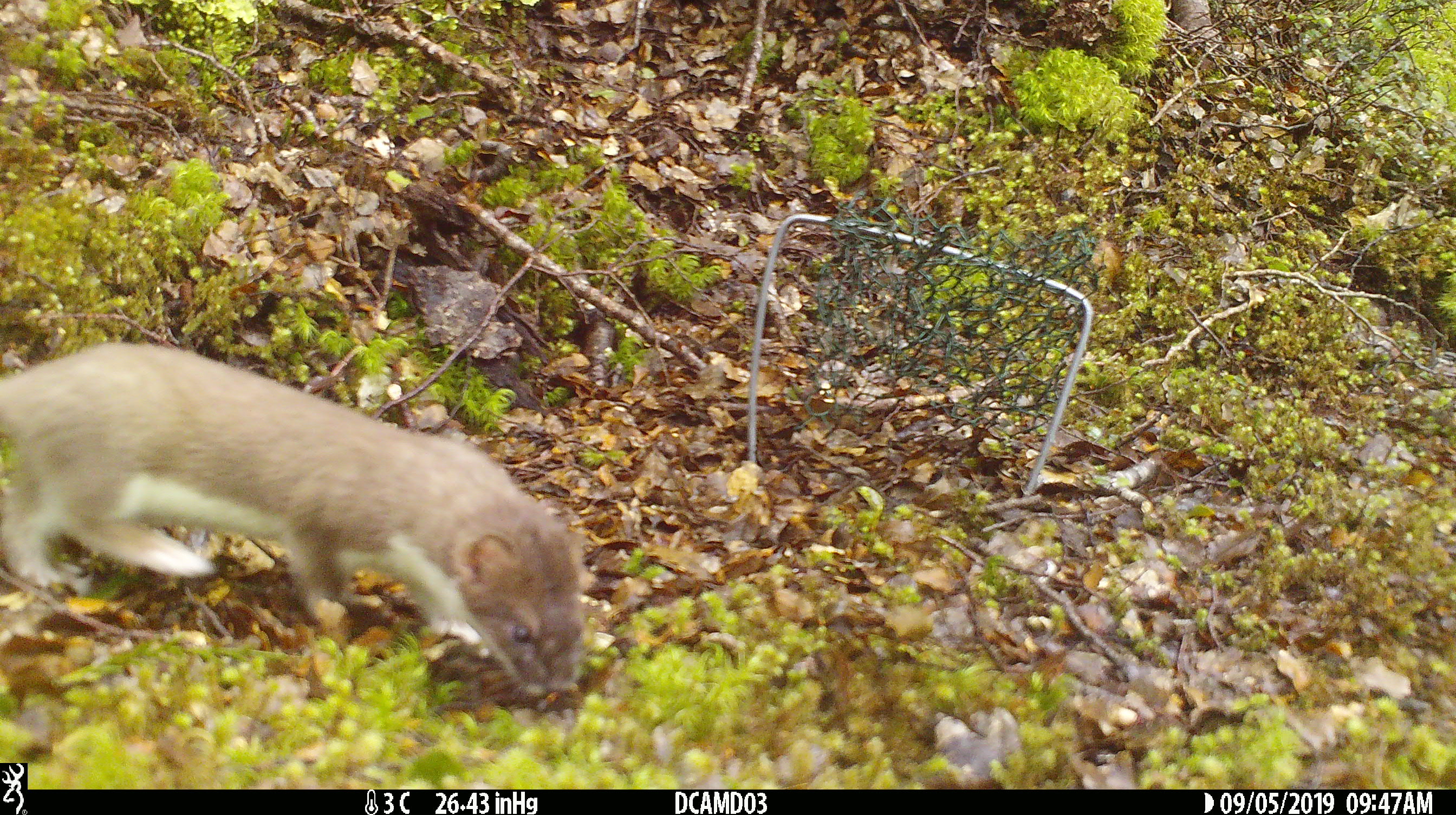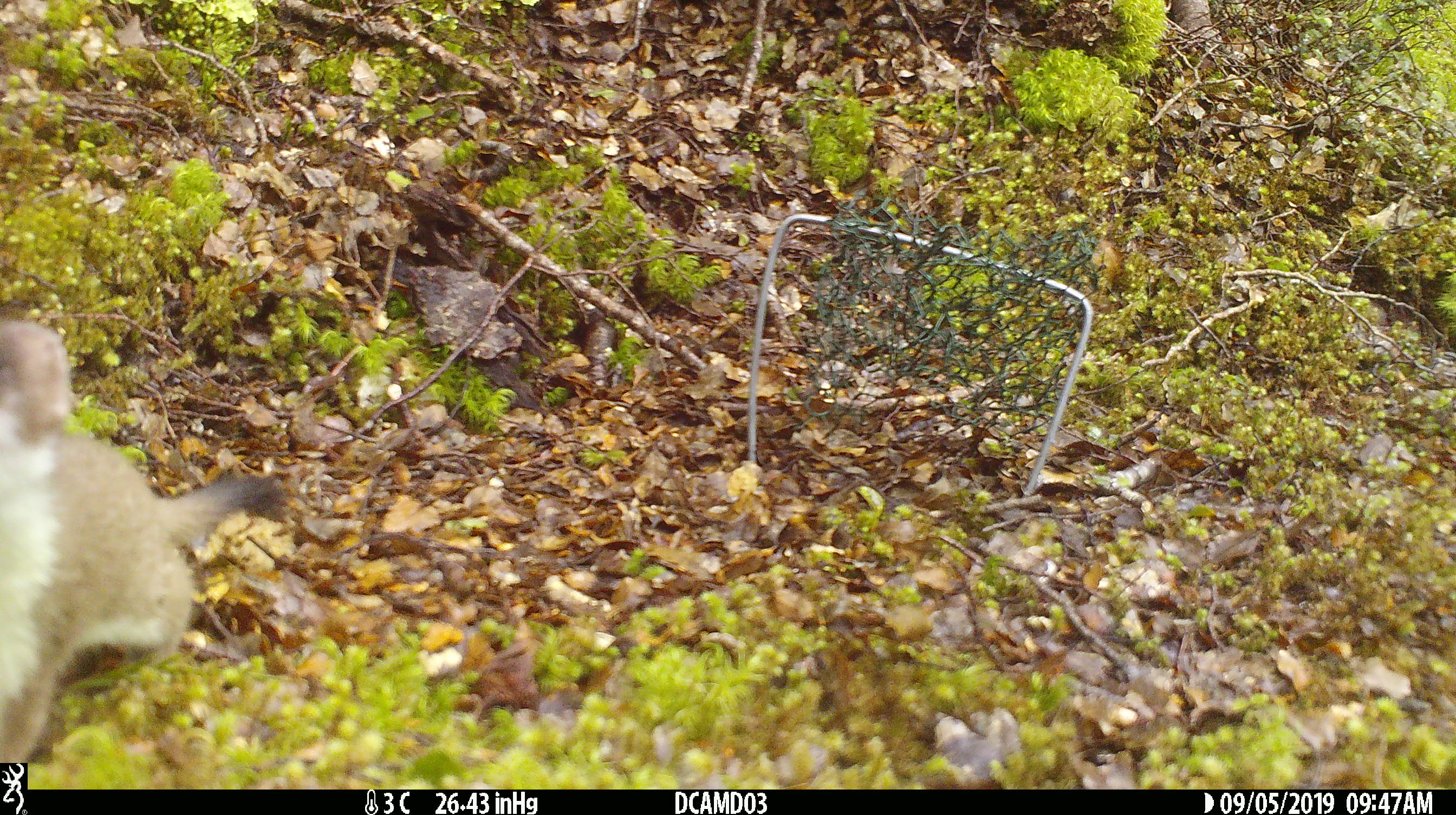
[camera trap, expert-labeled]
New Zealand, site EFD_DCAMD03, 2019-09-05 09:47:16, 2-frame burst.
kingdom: Animalia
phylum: Chordata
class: Mammalia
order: Carnivora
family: Mustelidae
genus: Mustela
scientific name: Mustela erminea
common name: stoat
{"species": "stoat (Mustela erminea)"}